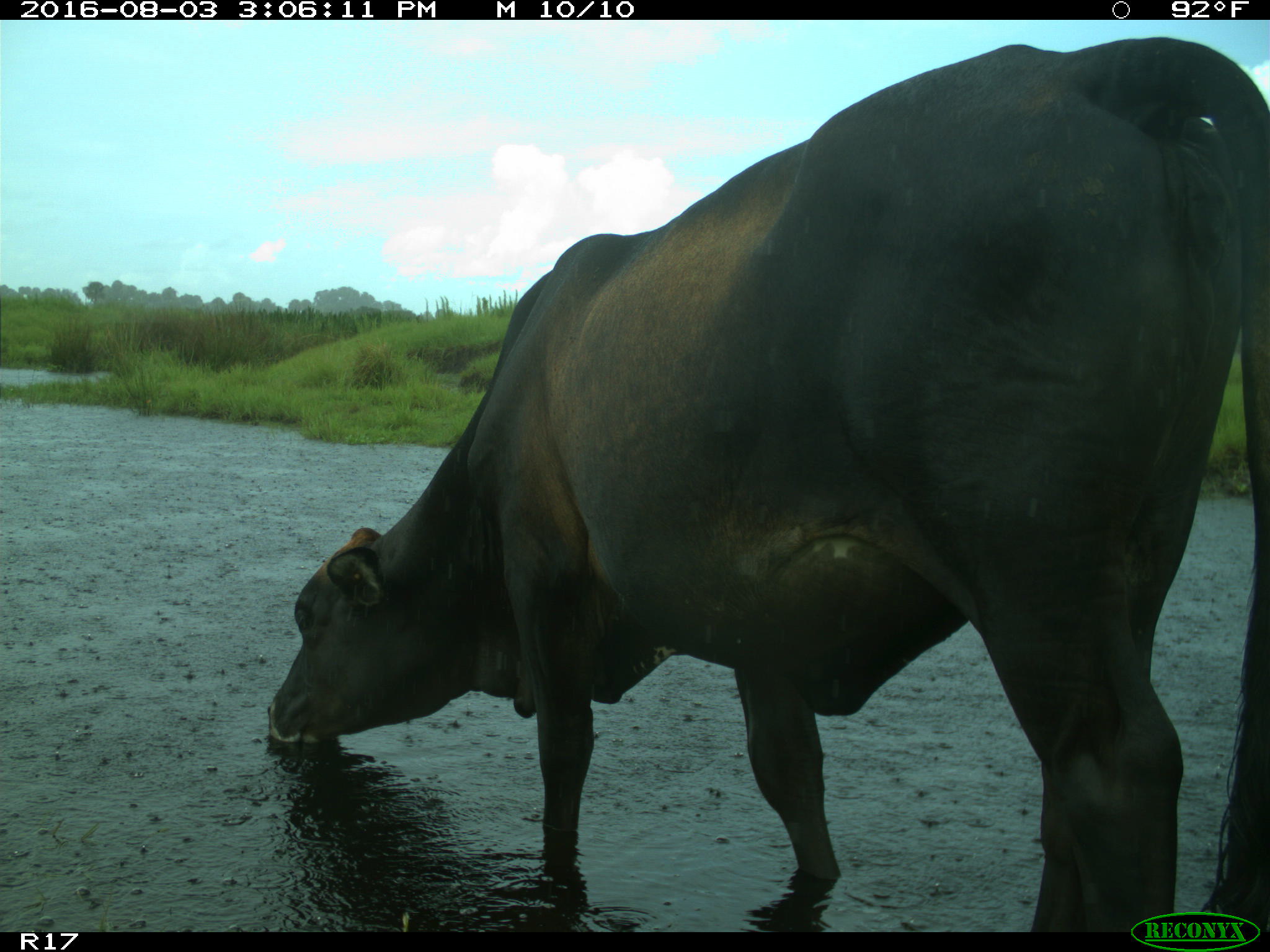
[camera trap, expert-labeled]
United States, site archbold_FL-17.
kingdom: Animalia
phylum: Chordata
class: Mammalia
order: Artiodactyla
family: Bovidae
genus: Bos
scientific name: Bos taurus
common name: domestic cow